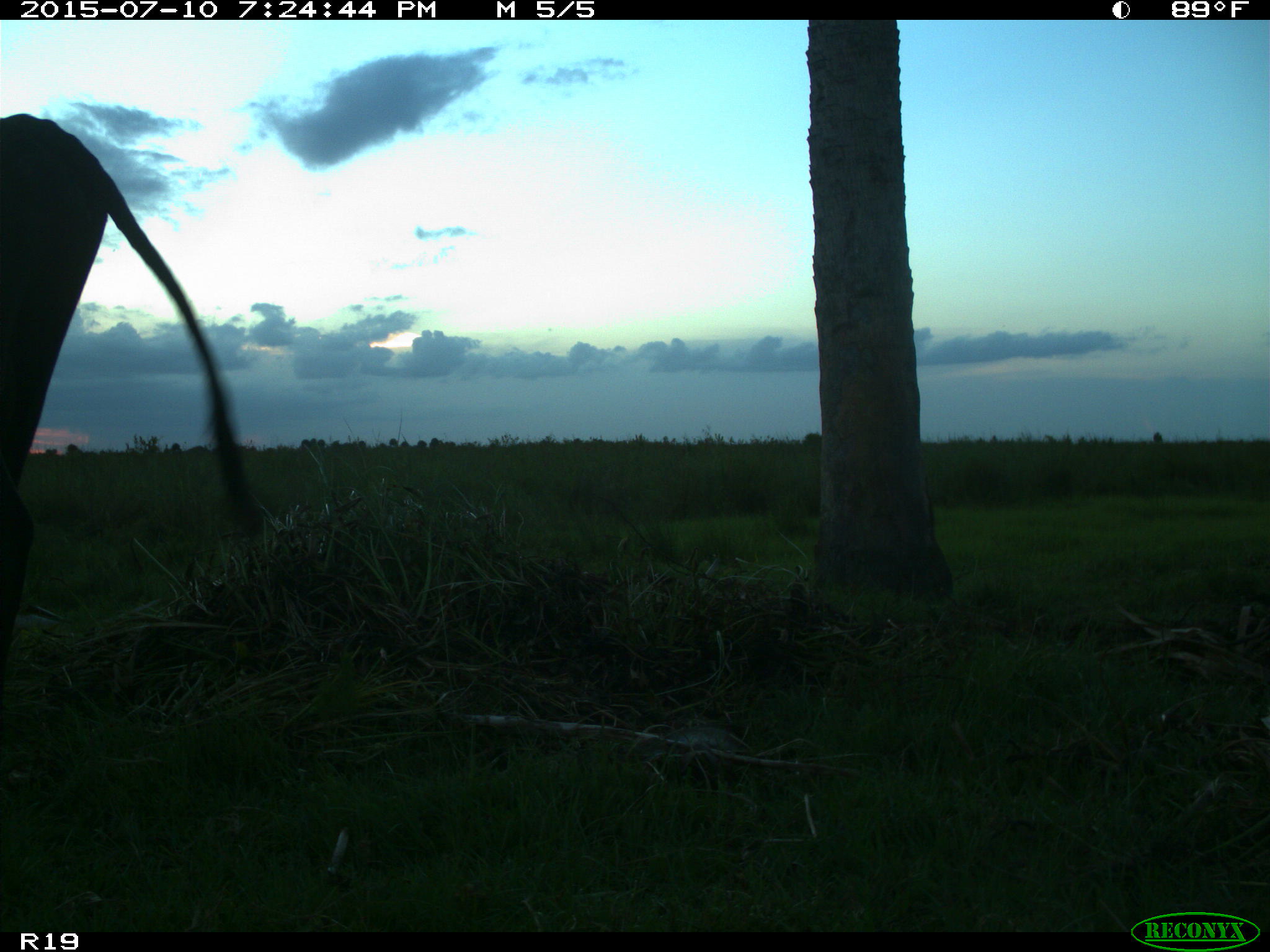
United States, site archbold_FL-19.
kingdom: Animalia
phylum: Chordata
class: Mammalia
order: Artiodactyla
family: Bovidae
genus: Bos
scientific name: Bos taurus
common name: domestic cow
Bos taurus (domestic cow).